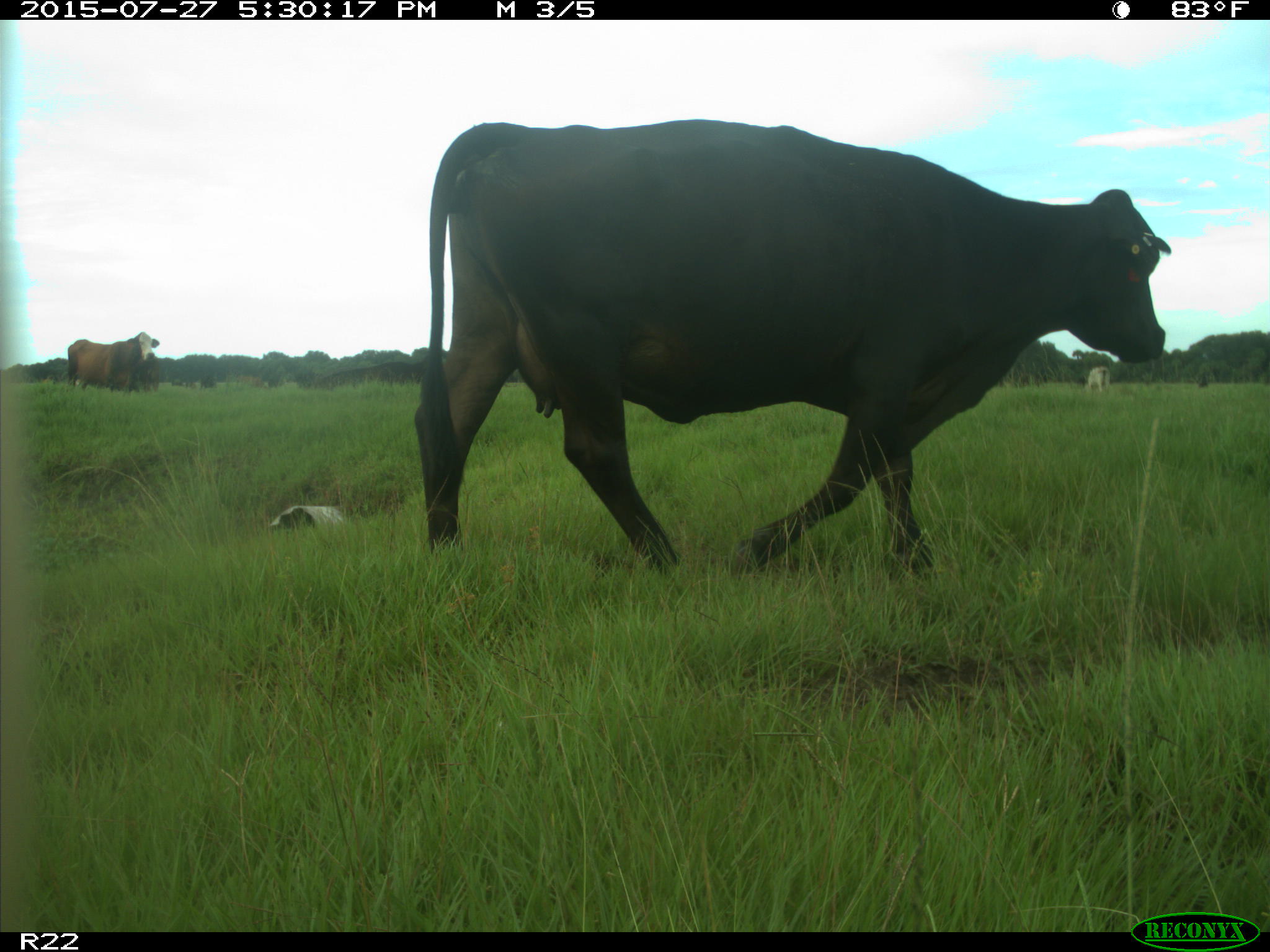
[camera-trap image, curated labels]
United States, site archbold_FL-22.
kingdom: Animalia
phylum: Chordata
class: Mammalia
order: Artiodactyla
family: Bovidae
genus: Bos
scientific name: Bos taurus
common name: domestic cow